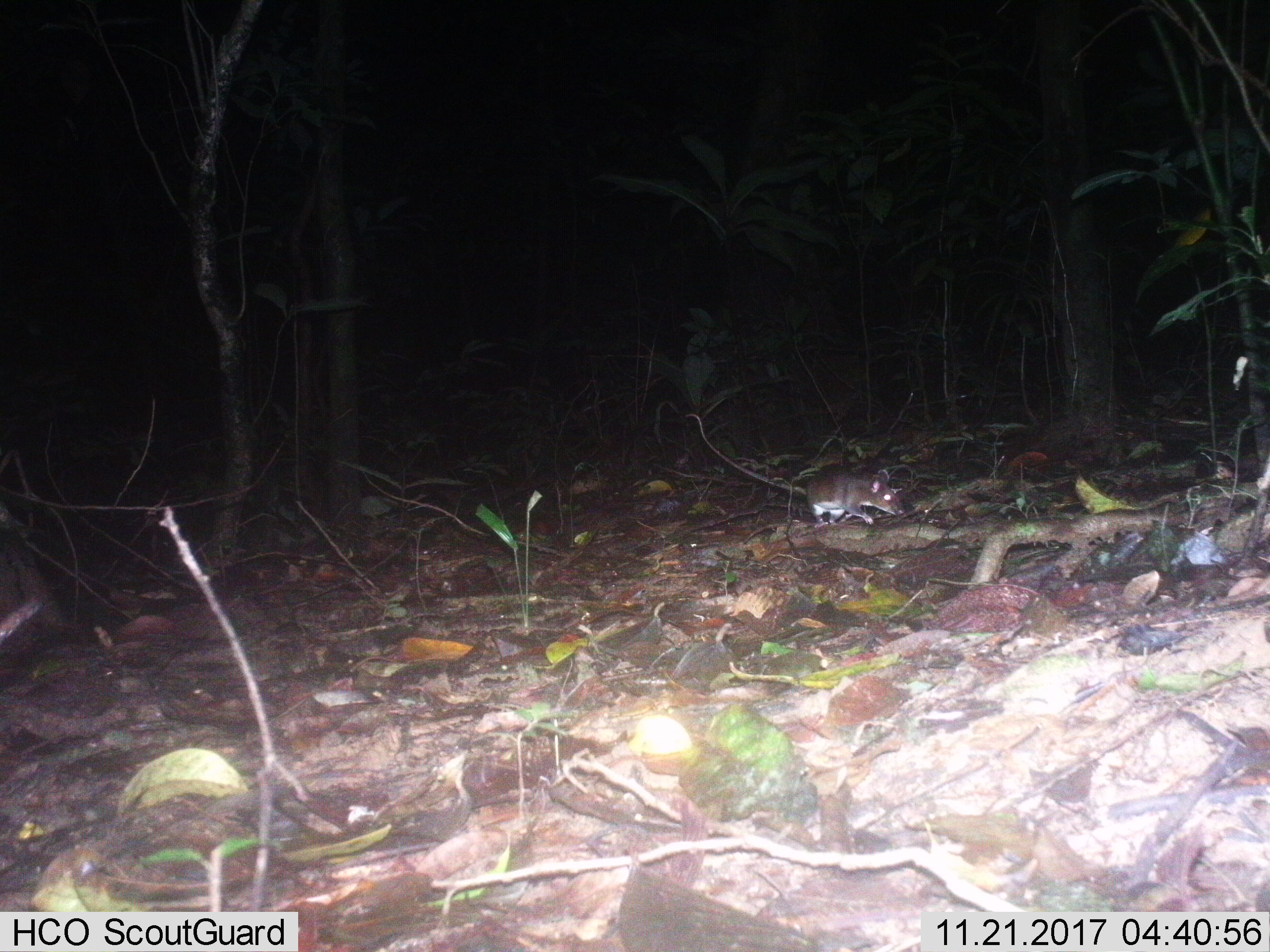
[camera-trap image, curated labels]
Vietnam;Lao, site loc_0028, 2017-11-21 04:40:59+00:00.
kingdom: Animalia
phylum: Chordata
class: Mammalia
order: Rodentia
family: Muridae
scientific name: Muridae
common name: old-world mice and rats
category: unidentified murid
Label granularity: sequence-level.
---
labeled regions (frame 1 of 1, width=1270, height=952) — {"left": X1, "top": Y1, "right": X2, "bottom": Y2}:
unidentified murid: {"left": 685, "top": 413, "right": 906, "bottom": 528}